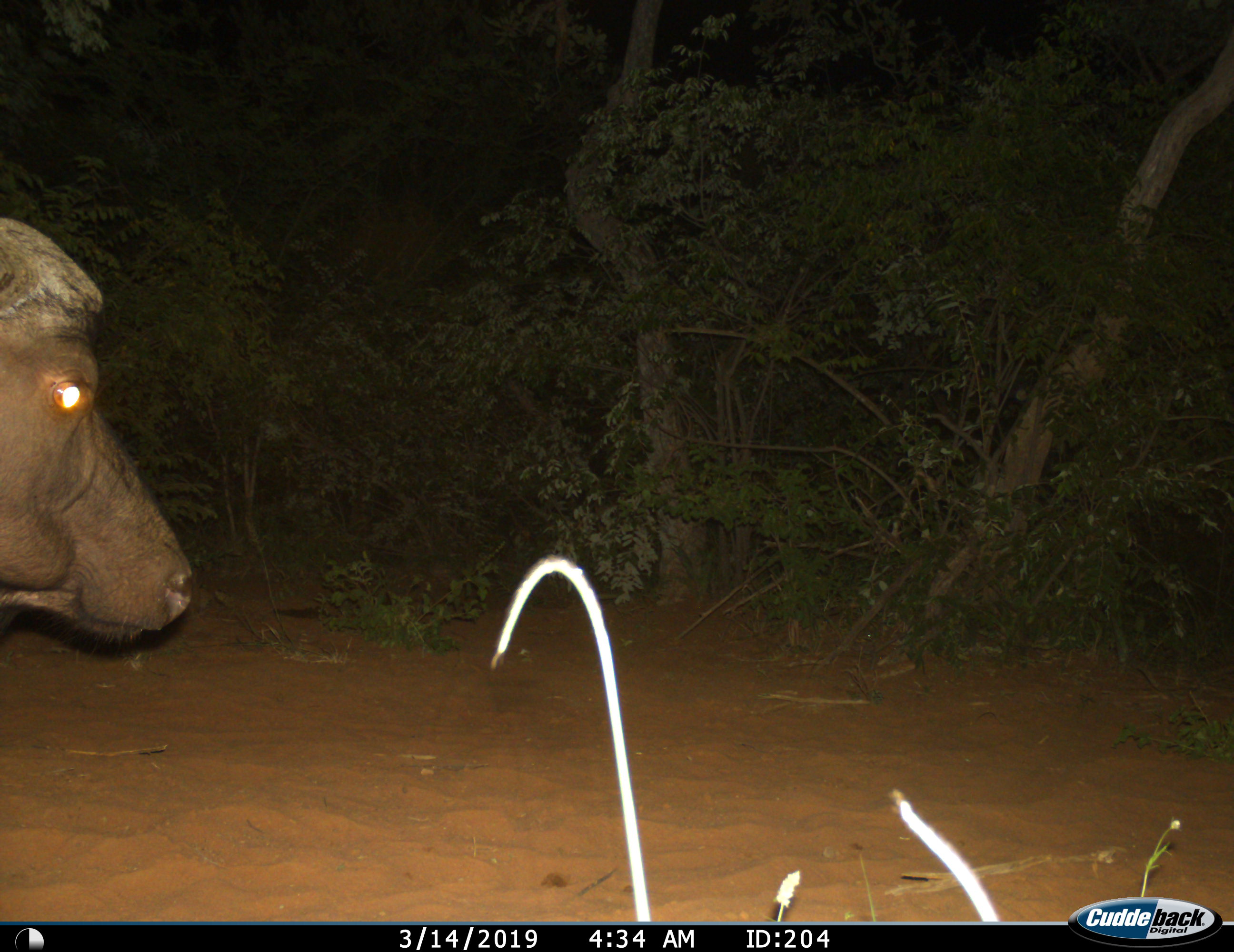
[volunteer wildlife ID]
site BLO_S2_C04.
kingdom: Animalia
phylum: Chordata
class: Mammalia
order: Artiodactyla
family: Bovidae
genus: Syncerus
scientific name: Syncerus caffer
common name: african buffalo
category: buffalo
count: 1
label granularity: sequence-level